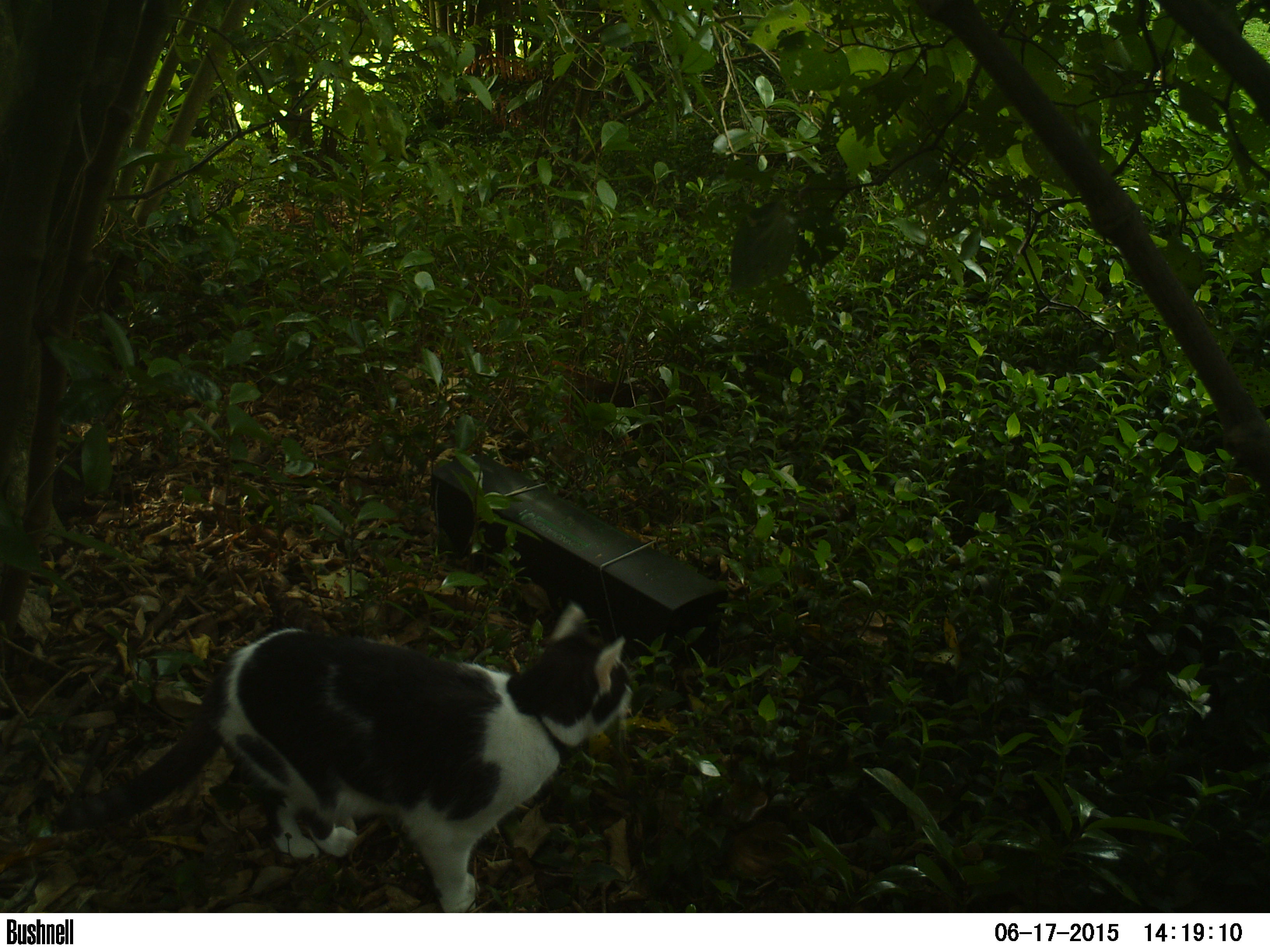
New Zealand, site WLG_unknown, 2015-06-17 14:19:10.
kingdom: Animalia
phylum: Chordata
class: Mammalia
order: Carnivora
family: Felidae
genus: Felis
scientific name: Felis catus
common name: domestic cat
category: cat